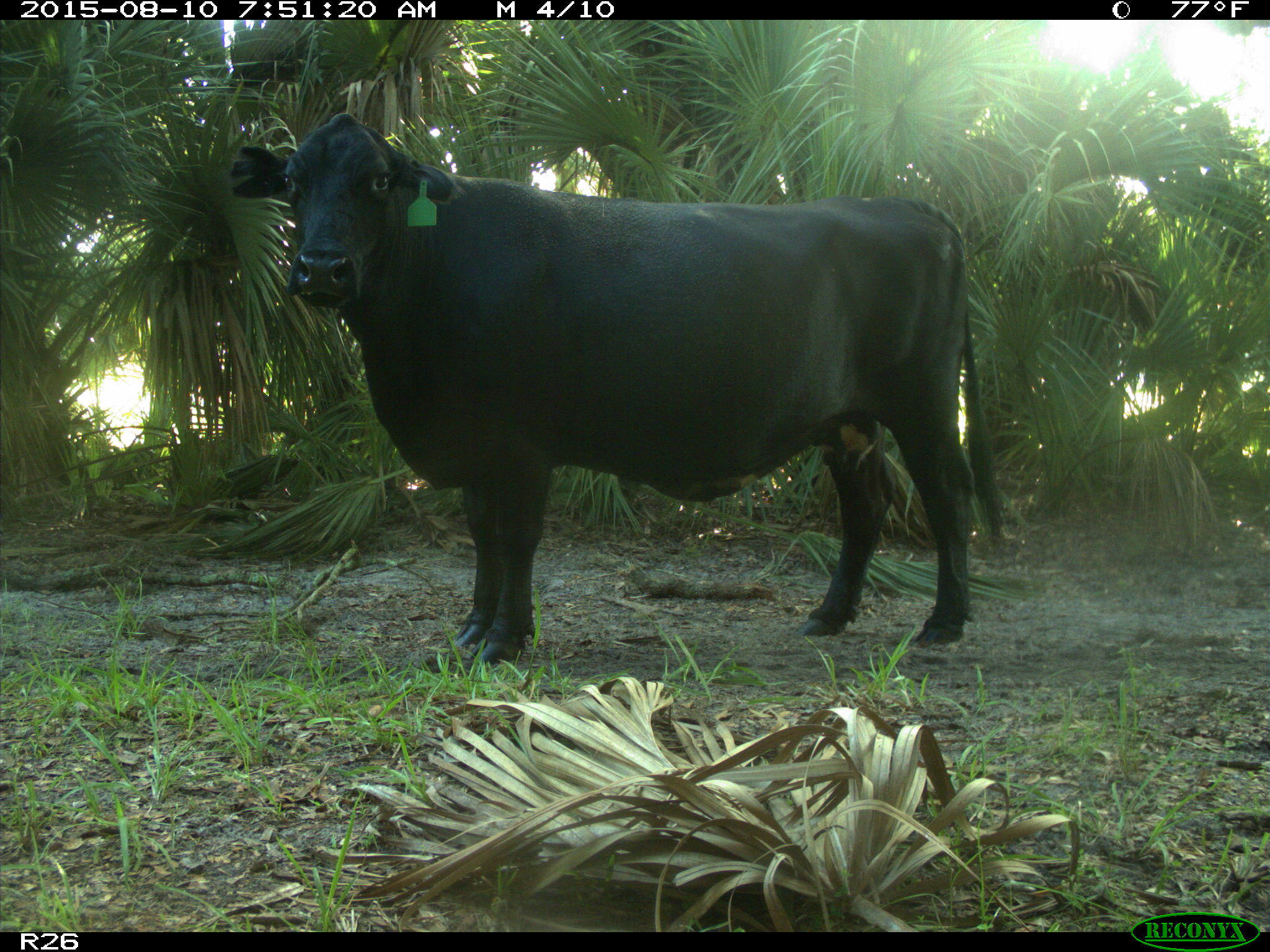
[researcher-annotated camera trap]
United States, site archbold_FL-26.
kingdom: Animalia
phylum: Chordata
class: Mammalia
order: Artiodactyla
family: Bovidae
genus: Bos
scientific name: Bos taurus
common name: domestic cow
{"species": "Bos taurus (domestic cow)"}